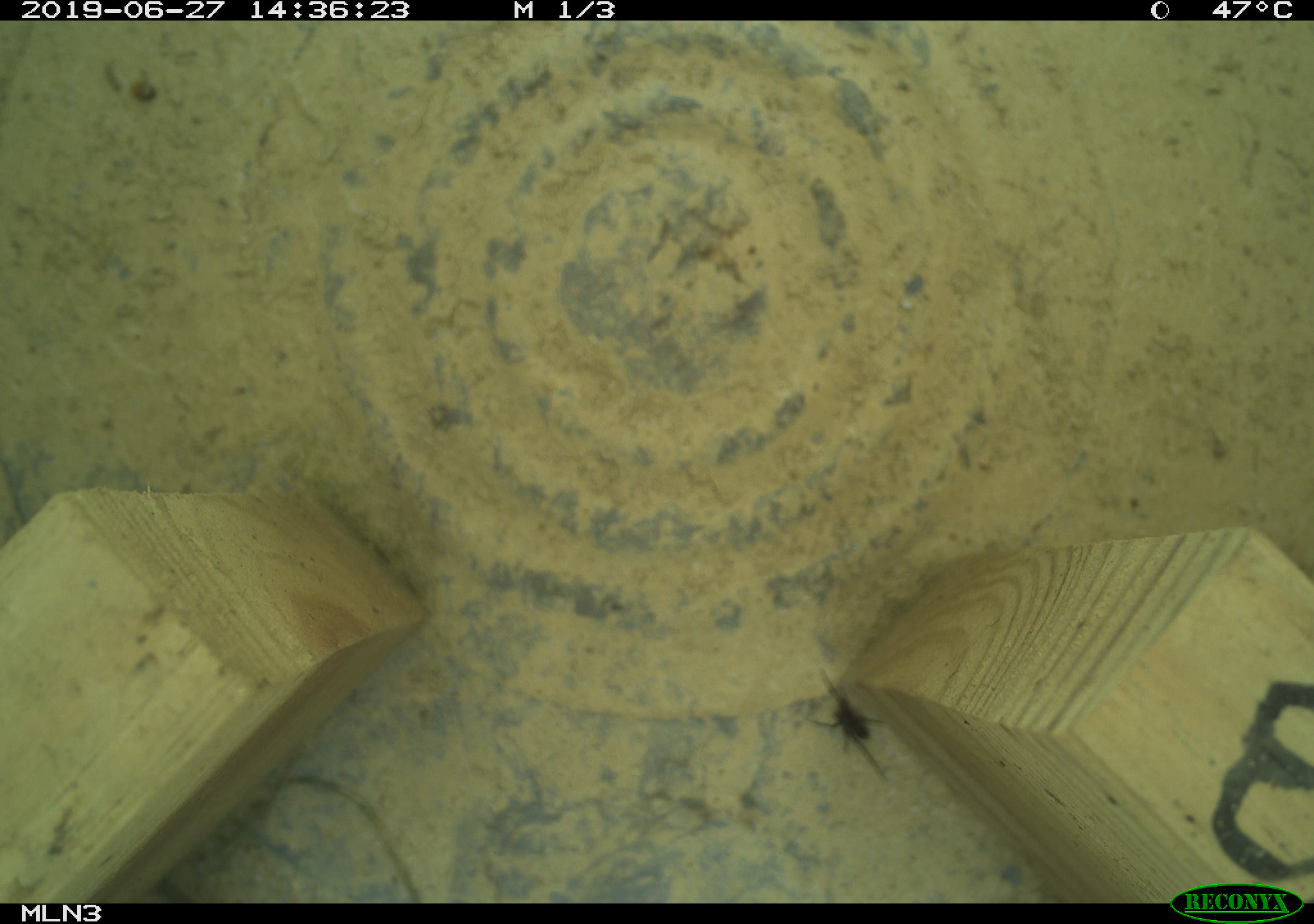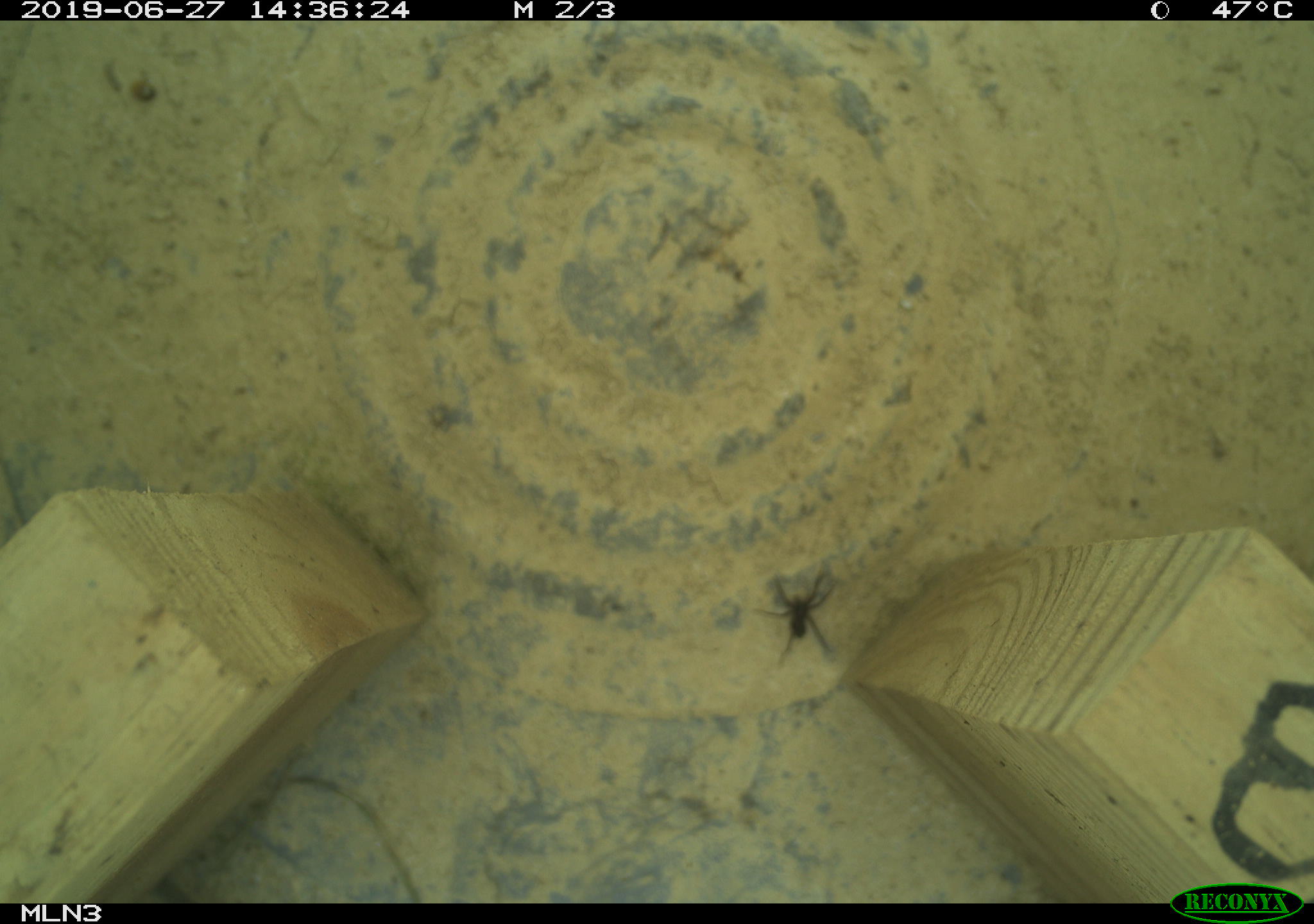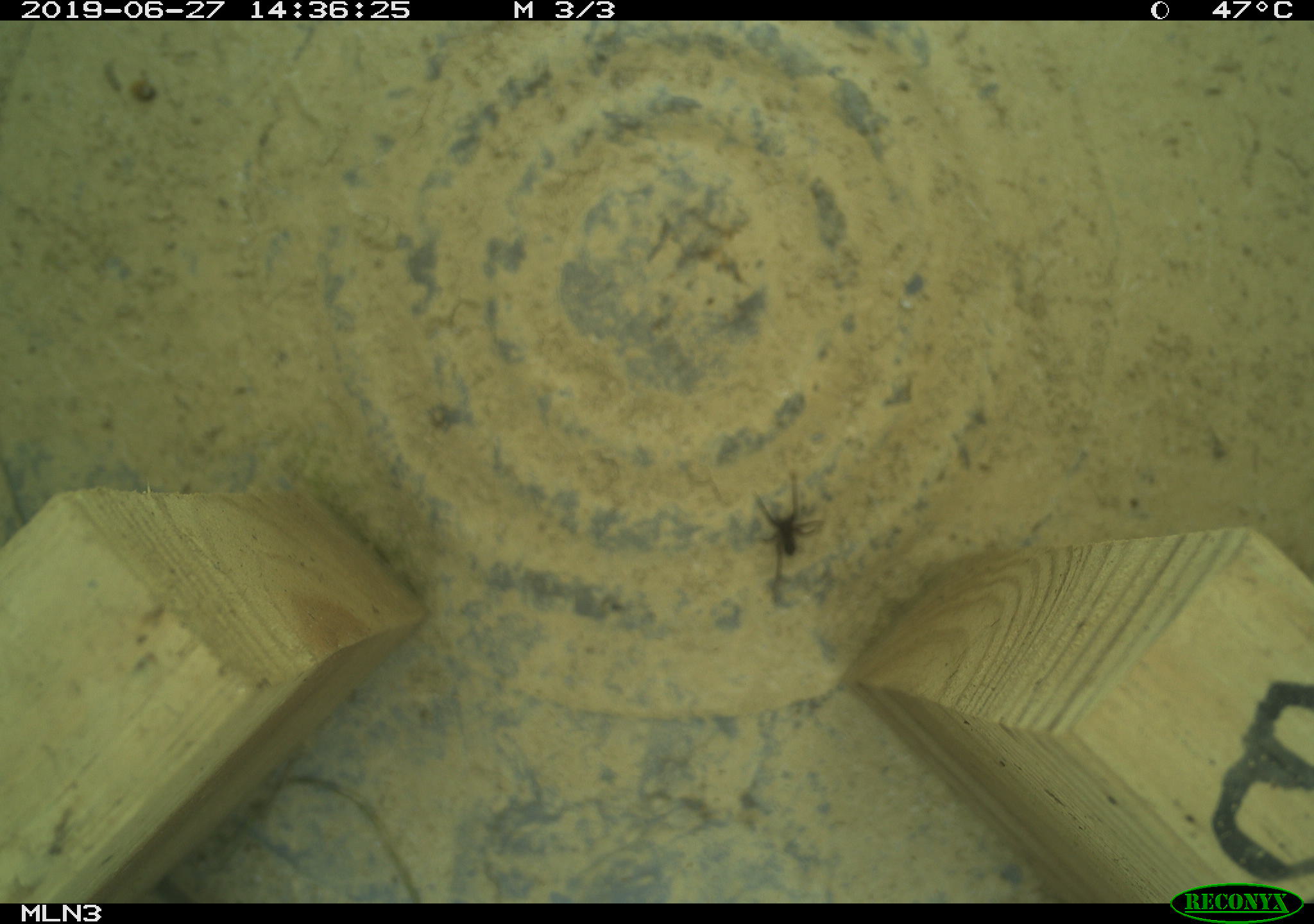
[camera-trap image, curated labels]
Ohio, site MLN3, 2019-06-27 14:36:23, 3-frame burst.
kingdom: Animalia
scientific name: Animalia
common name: animal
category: invertebrate